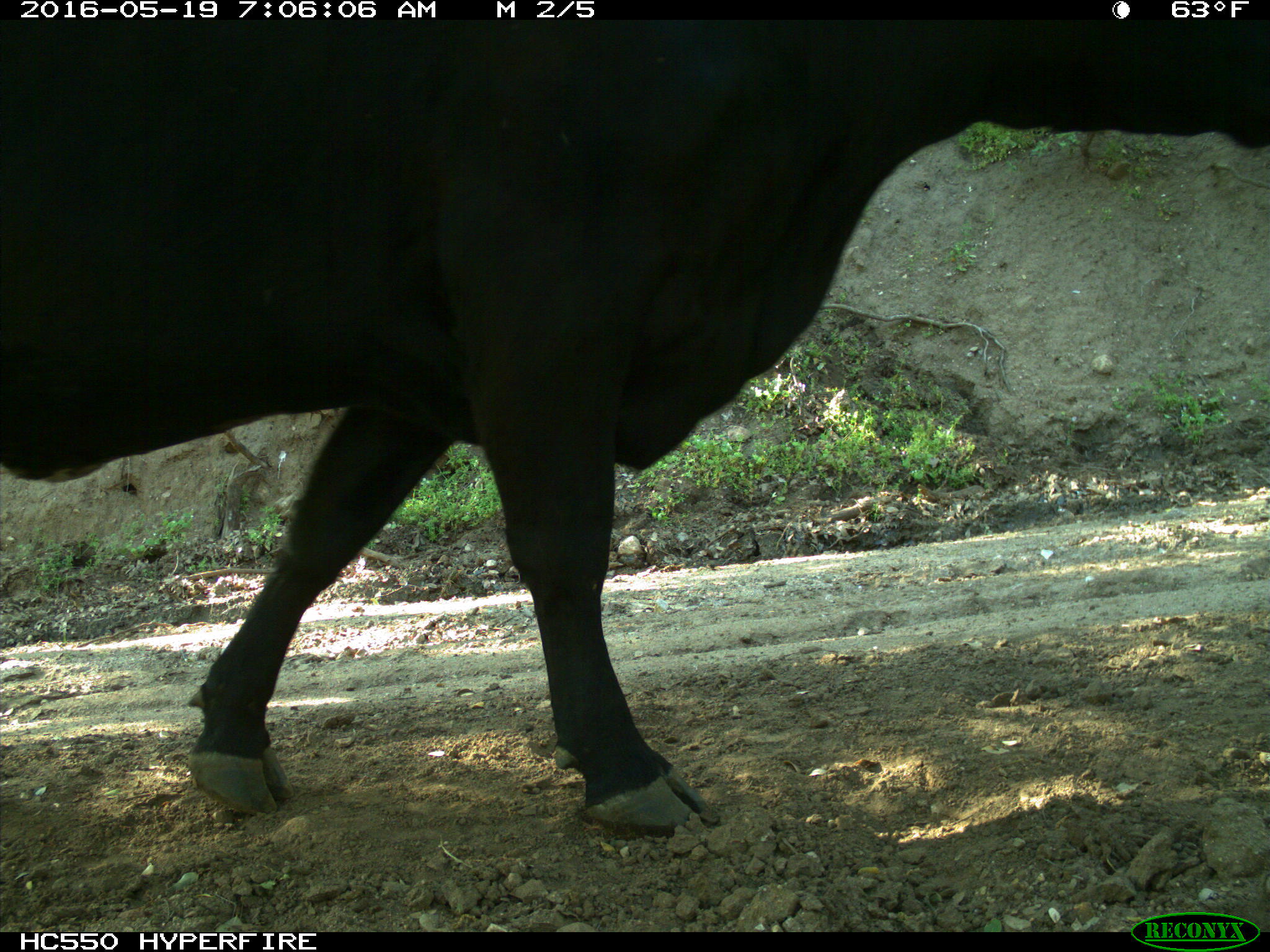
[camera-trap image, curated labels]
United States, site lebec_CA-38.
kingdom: Animalia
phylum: Chordata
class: Mammalia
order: Artiodactyla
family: Bovidae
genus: Bos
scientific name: Bos taurus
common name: domestic cow